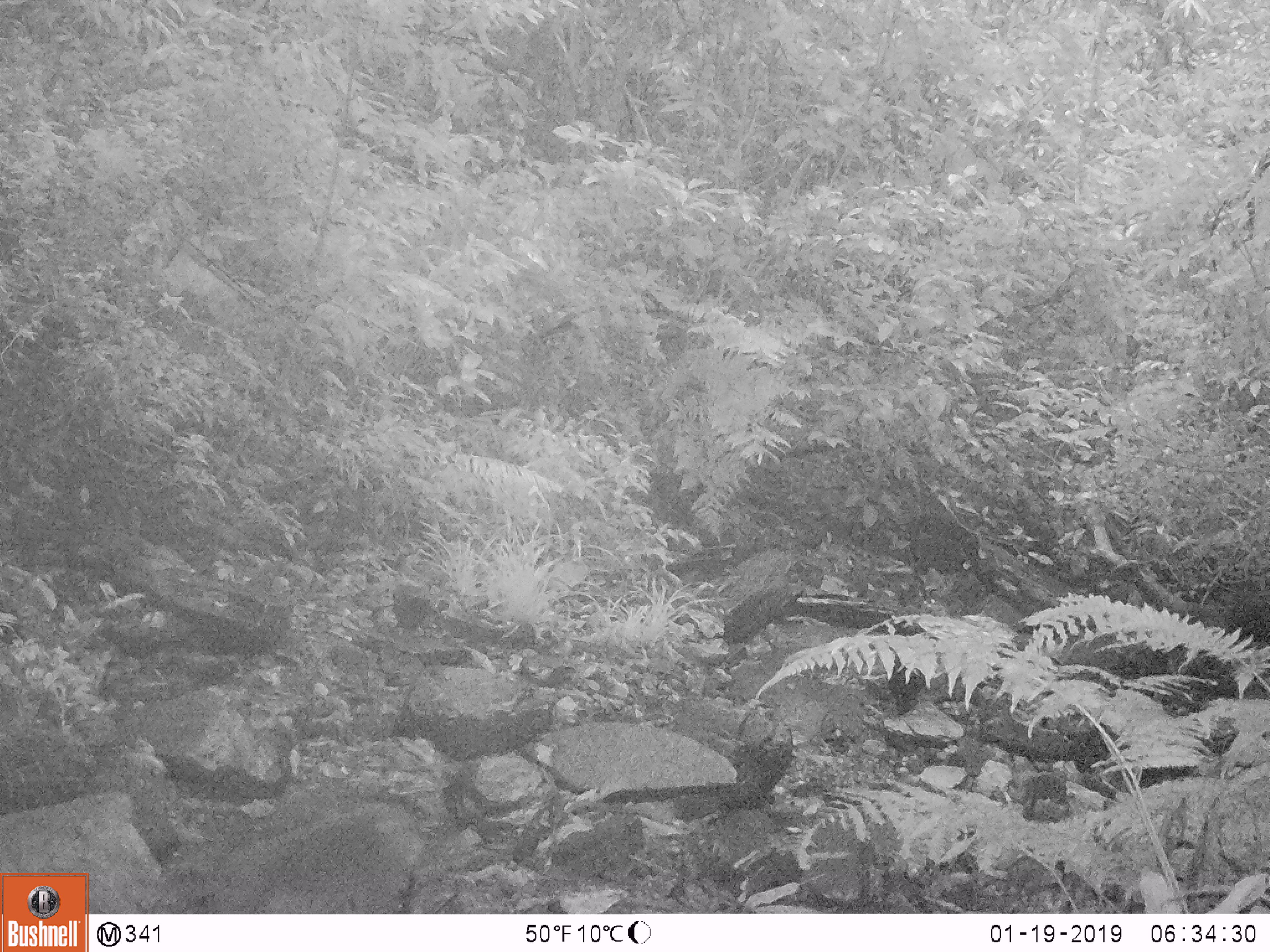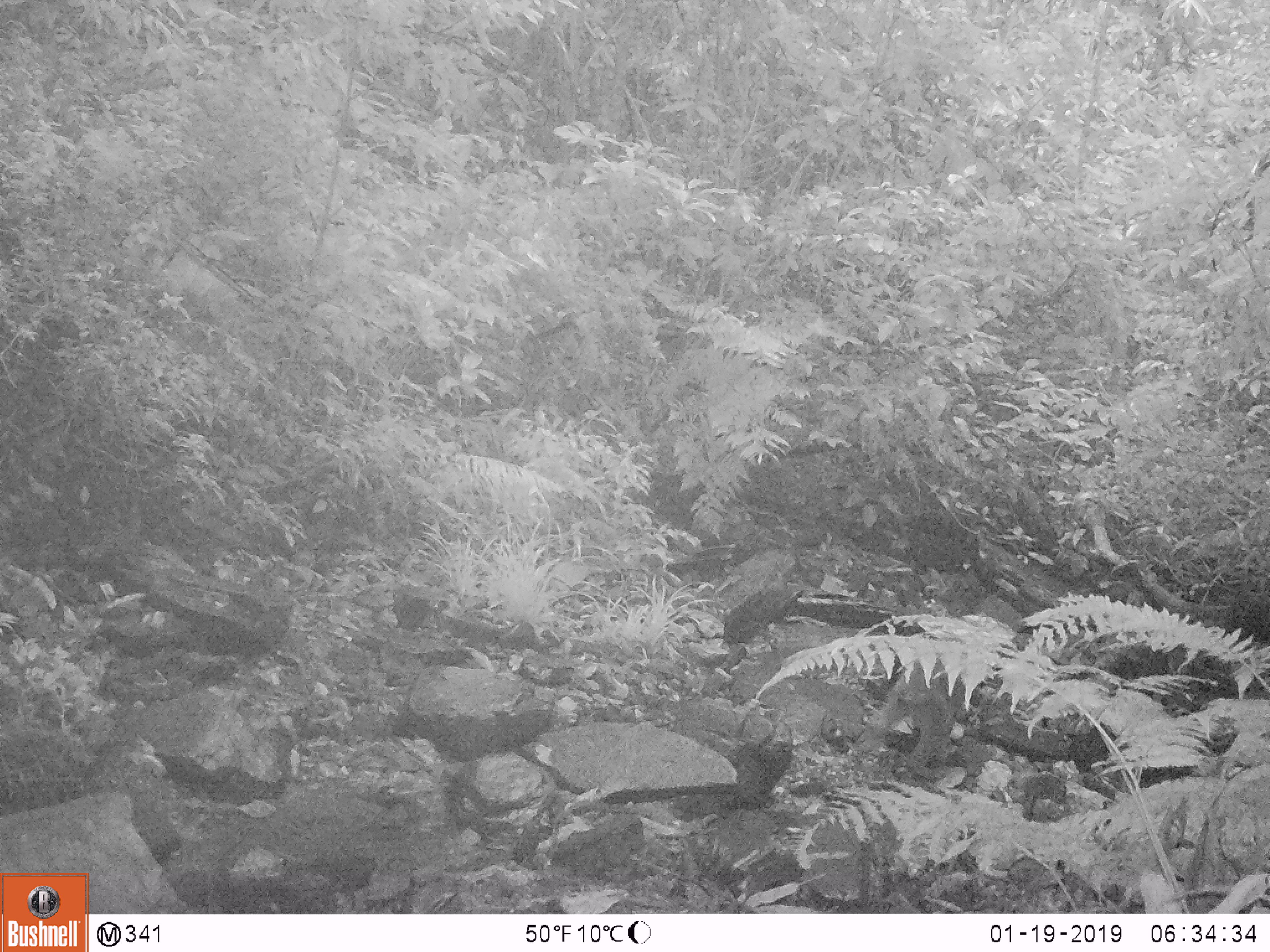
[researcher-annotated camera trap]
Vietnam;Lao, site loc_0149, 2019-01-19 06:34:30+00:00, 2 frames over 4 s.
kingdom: Animalia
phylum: Chordata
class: Mammalia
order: Primates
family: Cercopithecidae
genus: Macaca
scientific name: Macaca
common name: macaques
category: assam or rhesus macaque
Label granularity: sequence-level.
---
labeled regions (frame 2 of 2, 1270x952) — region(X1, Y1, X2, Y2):
assam or rhesus macaque: region(858, 657, 963, 777)